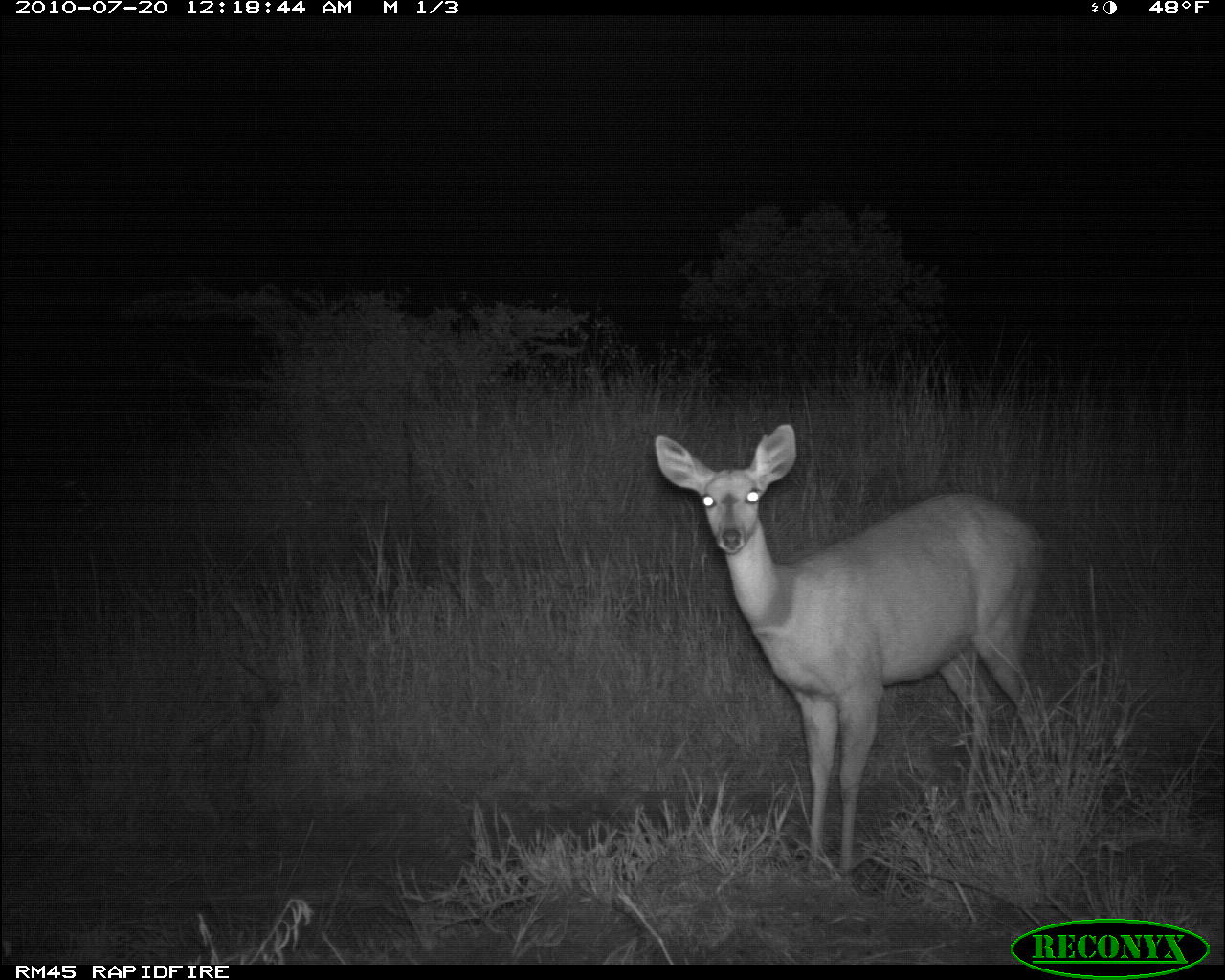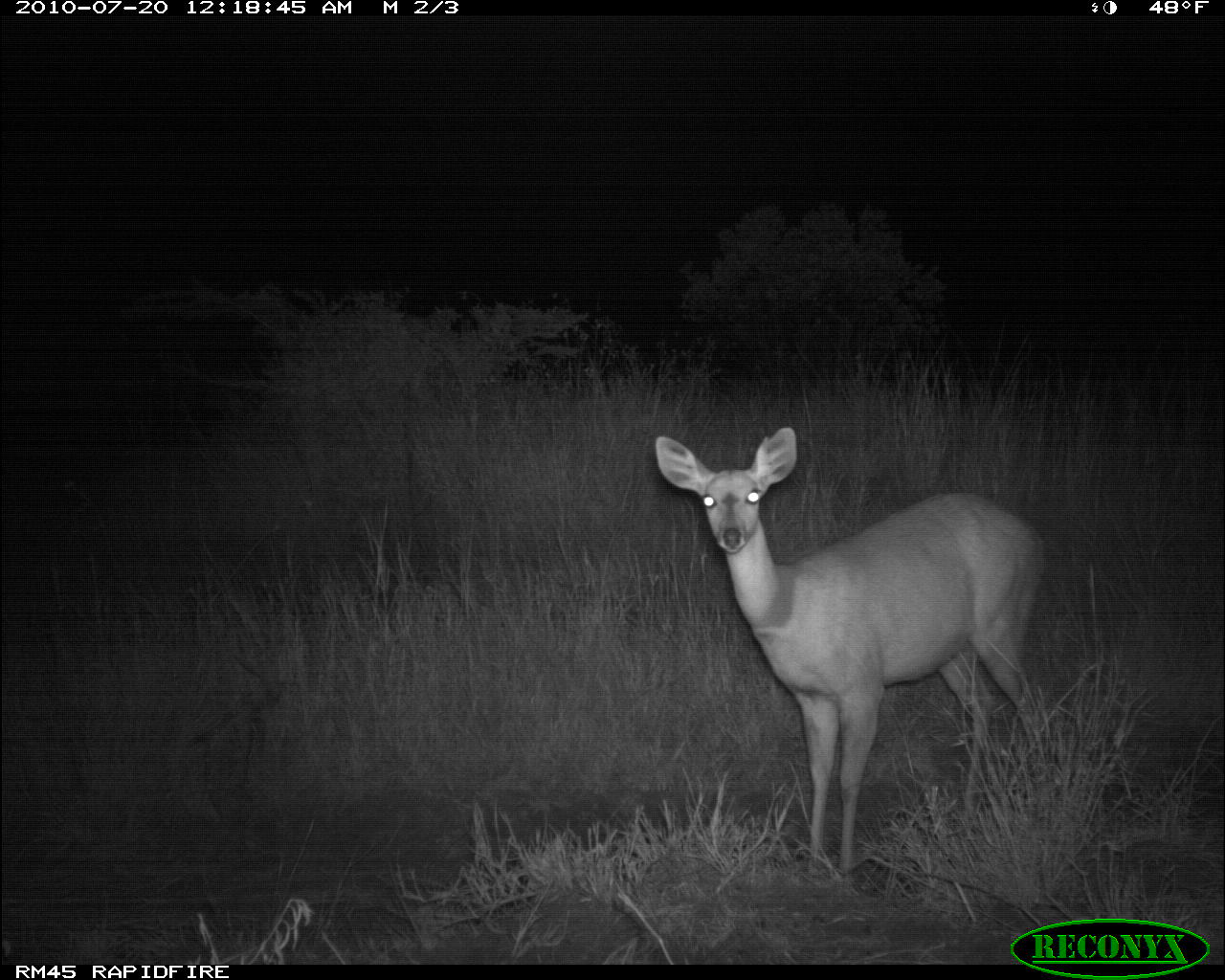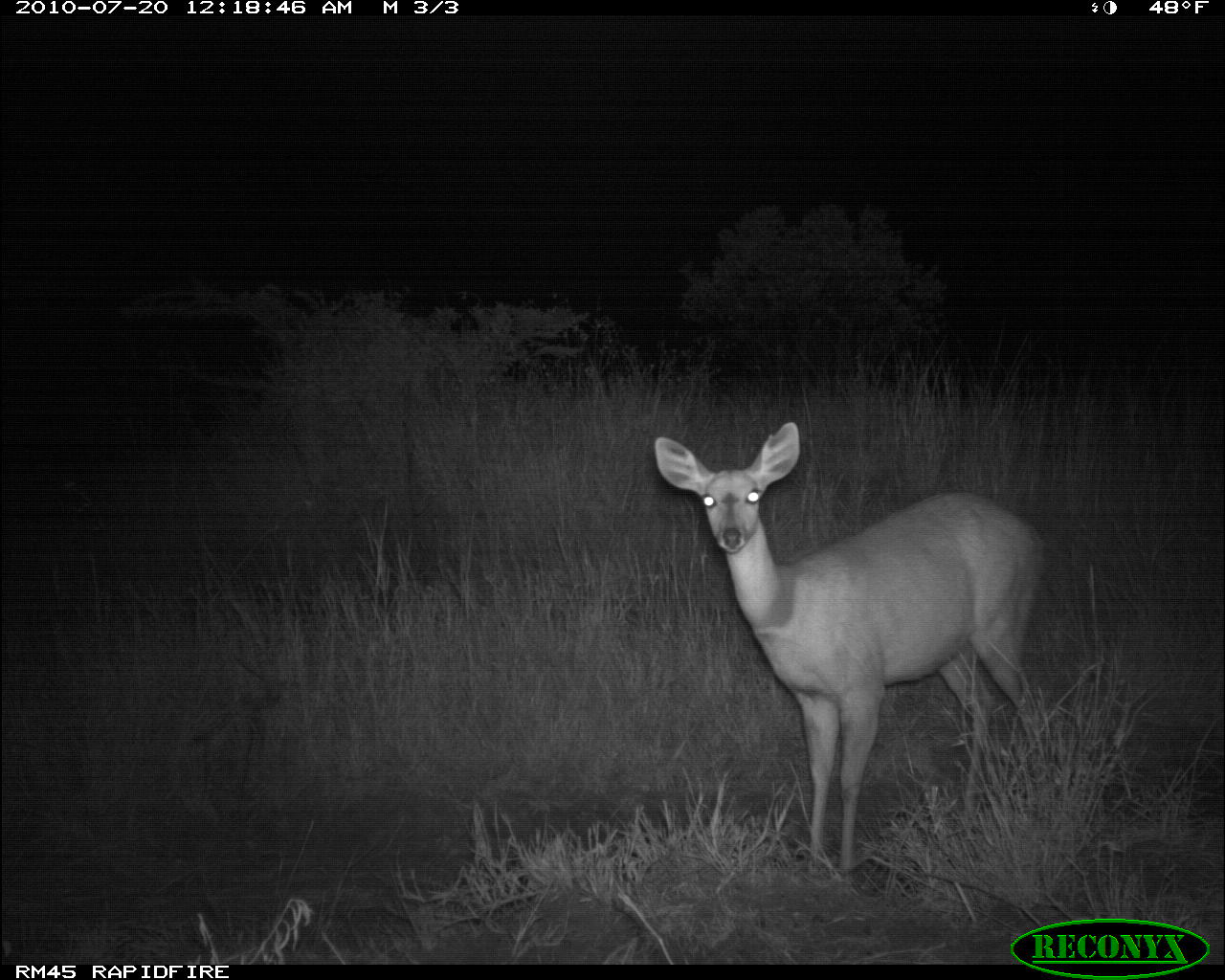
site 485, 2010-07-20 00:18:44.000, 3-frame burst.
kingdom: Animalia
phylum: Chordata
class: Mammalia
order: Artiodactyla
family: Bovidae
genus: Tragelaphus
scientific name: Tragelaphus scriptus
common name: bushbuck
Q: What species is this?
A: Tragelaphus scriptus (bushbuck).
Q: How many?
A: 1.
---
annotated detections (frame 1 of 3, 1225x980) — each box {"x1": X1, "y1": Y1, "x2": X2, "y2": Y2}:
tragelaphus scriptus: {"x1": 654, "y1": 425, "x2": 1054, "y2": 884}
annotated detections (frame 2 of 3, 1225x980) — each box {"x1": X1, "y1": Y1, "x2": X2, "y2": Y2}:
tragelaphus scriptus: {"x1": 655, "y1": 427, "x2": 1047, "y2": 875}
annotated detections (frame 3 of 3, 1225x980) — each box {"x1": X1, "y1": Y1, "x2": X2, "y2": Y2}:
tragelaphus scriptus: {"x1": 653, "y1": 419, "x2": 1065, "y2": 891}